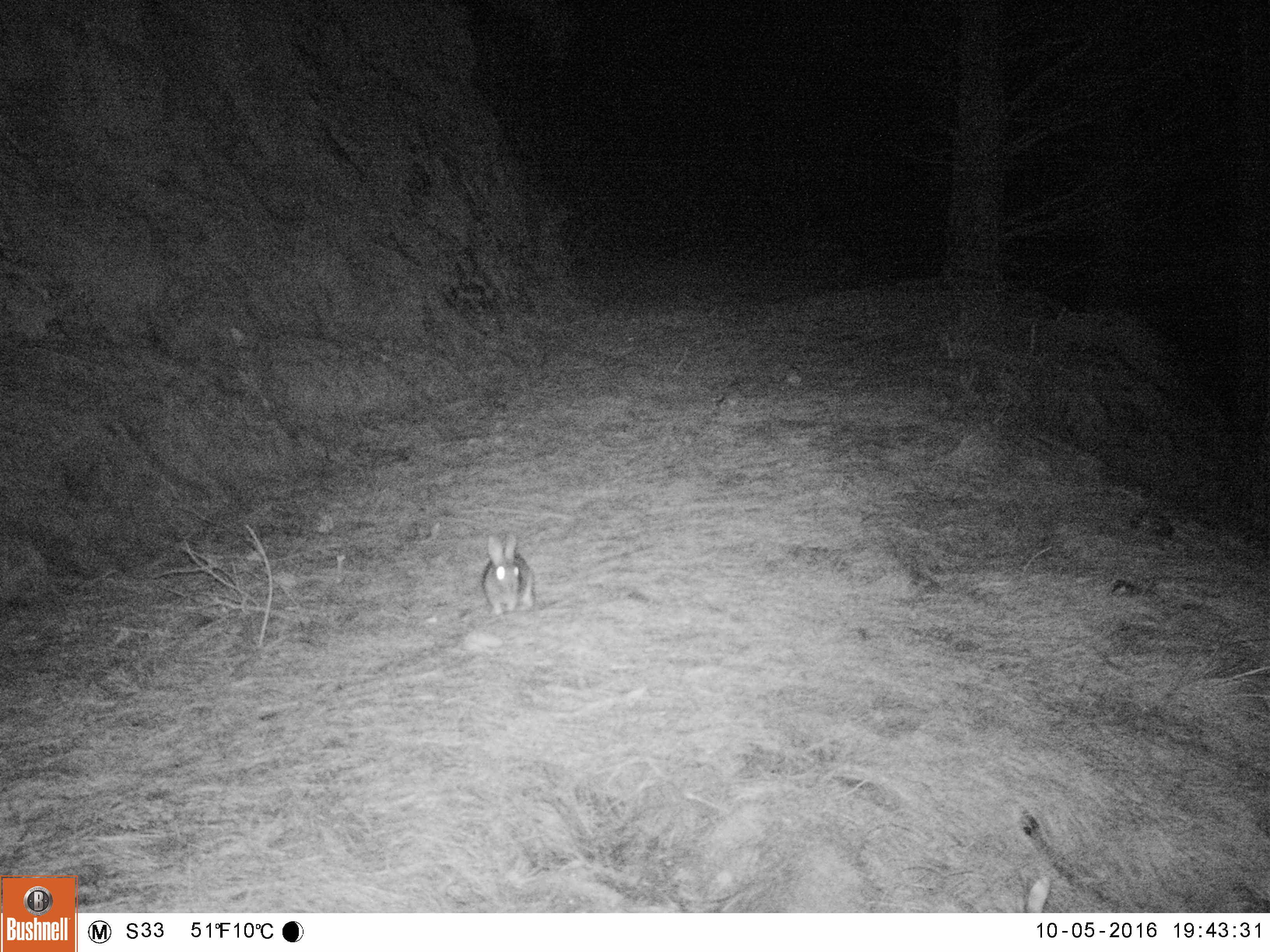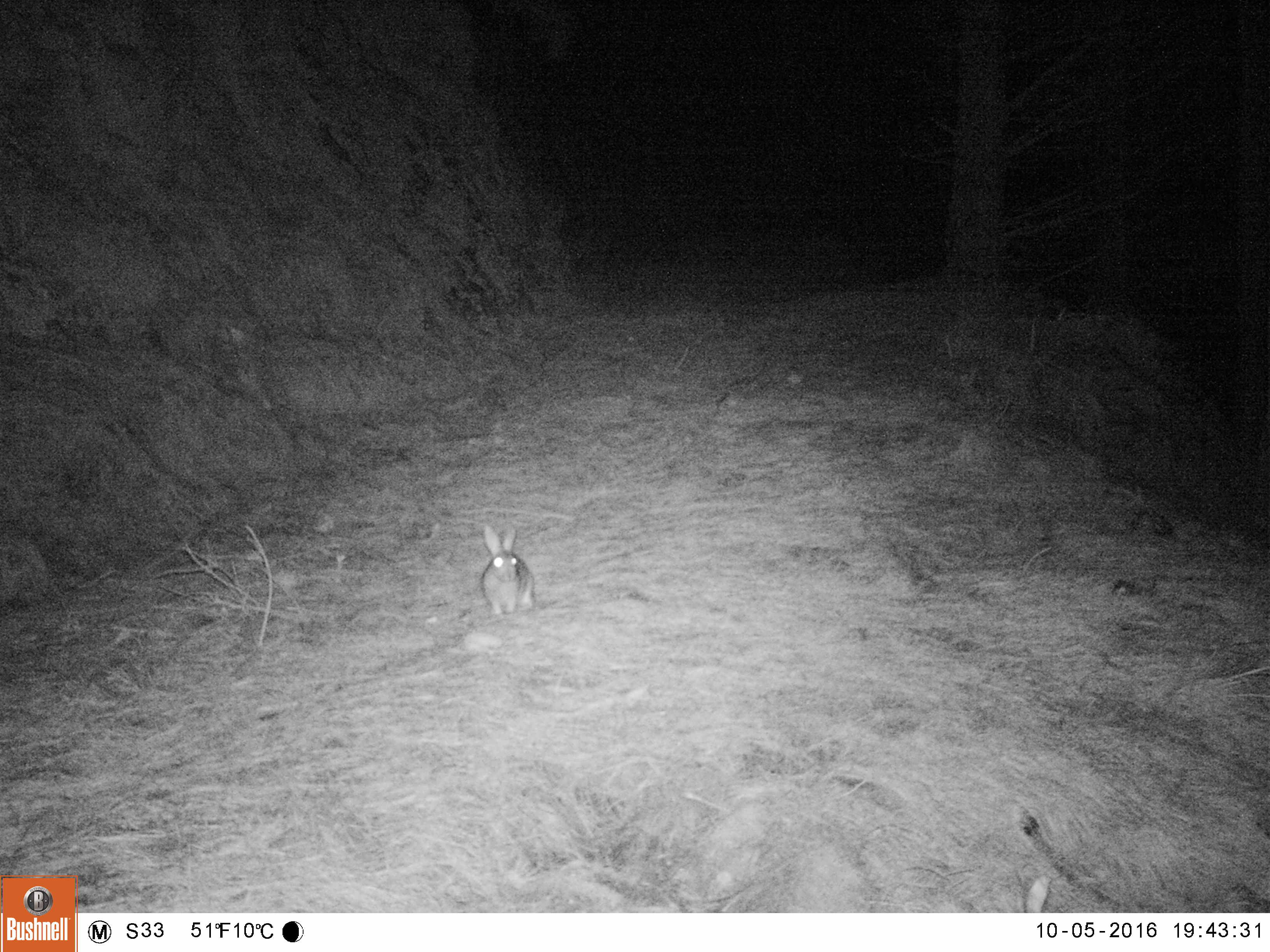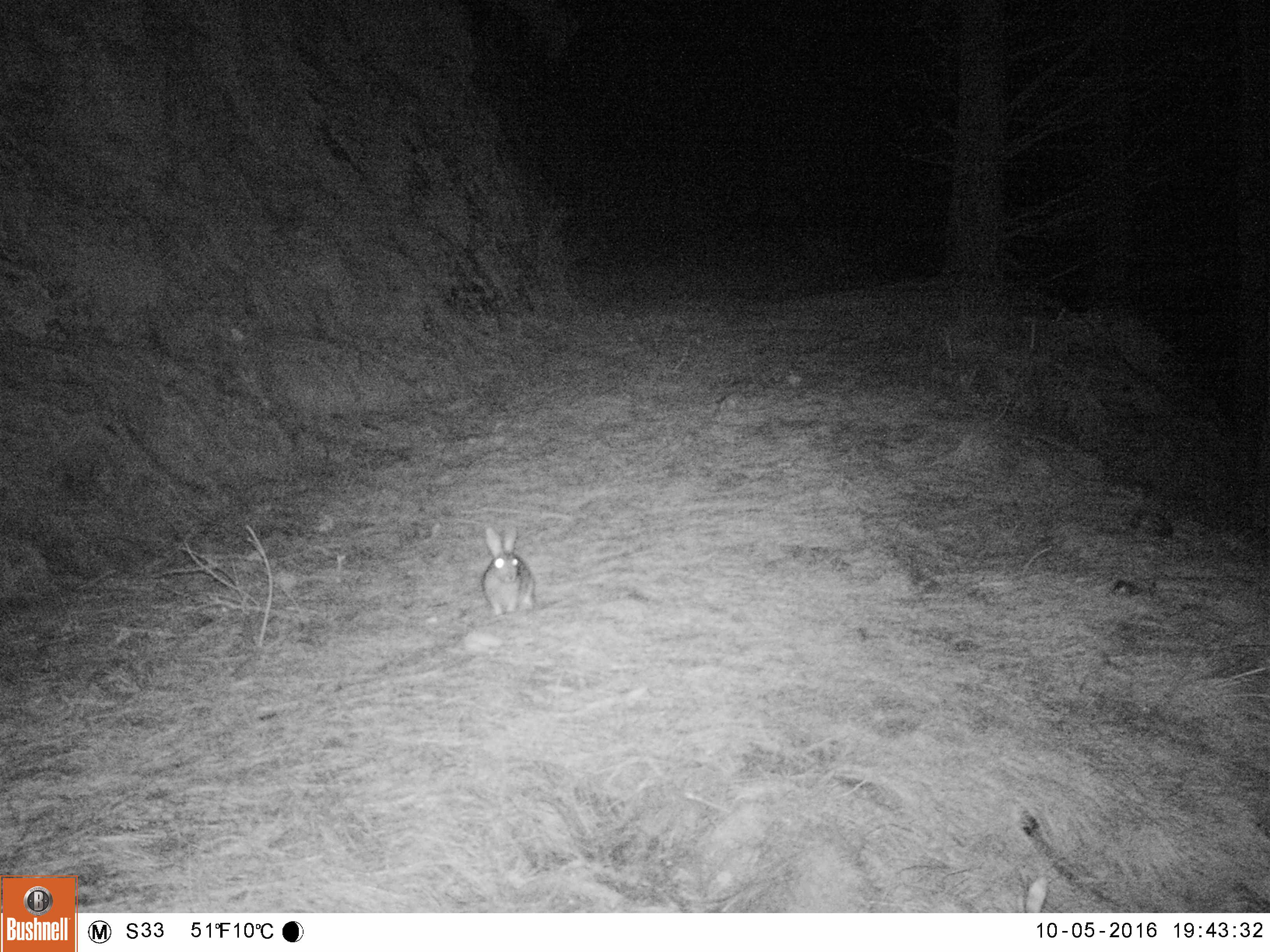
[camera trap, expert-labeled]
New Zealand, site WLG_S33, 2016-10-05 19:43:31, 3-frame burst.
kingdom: Animalia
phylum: Chordata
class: Mammalia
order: Lagomorpha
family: Leporidae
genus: Oryctolagus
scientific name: Oryctolagus cuniculus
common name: european rabbit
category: rabbit